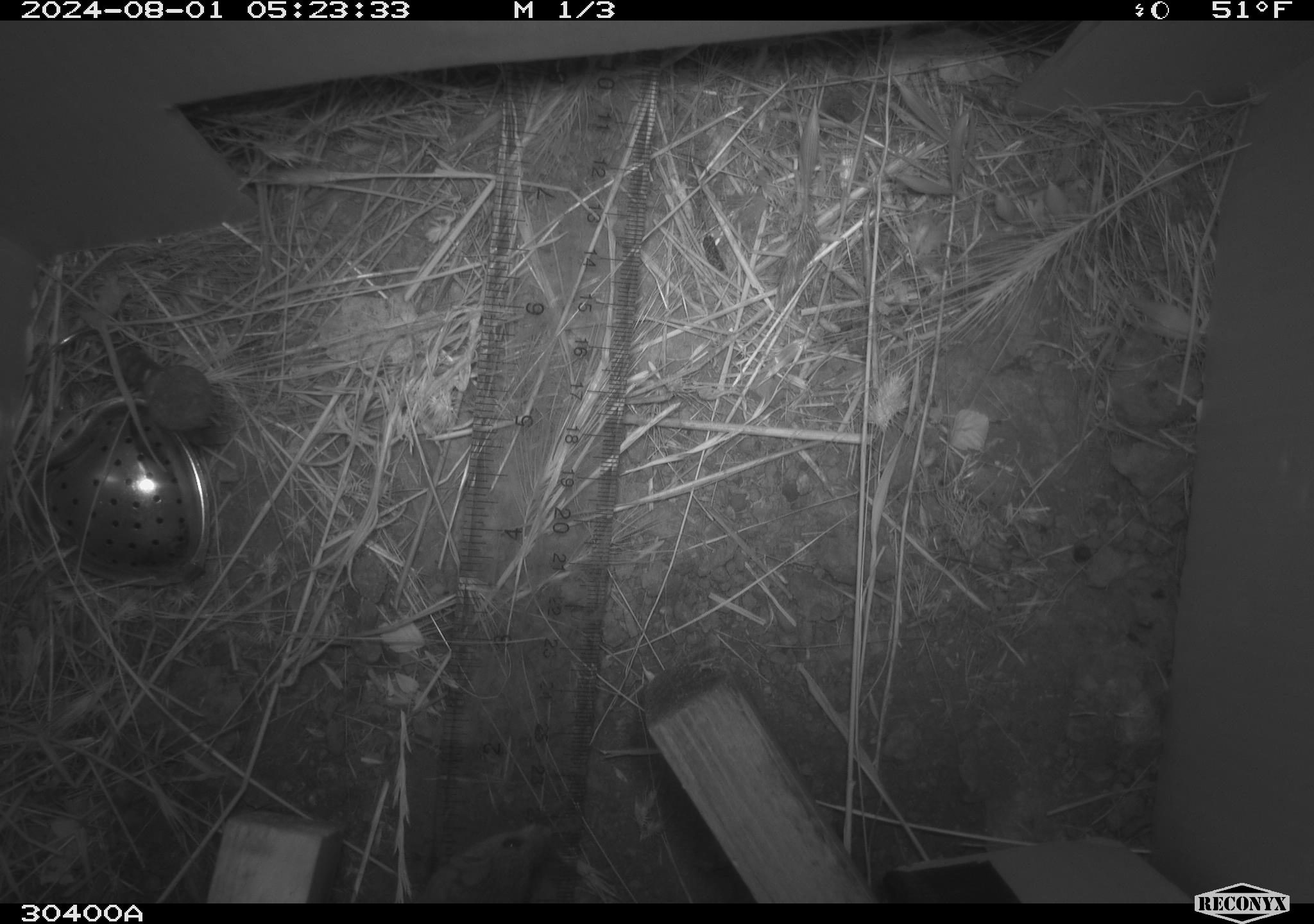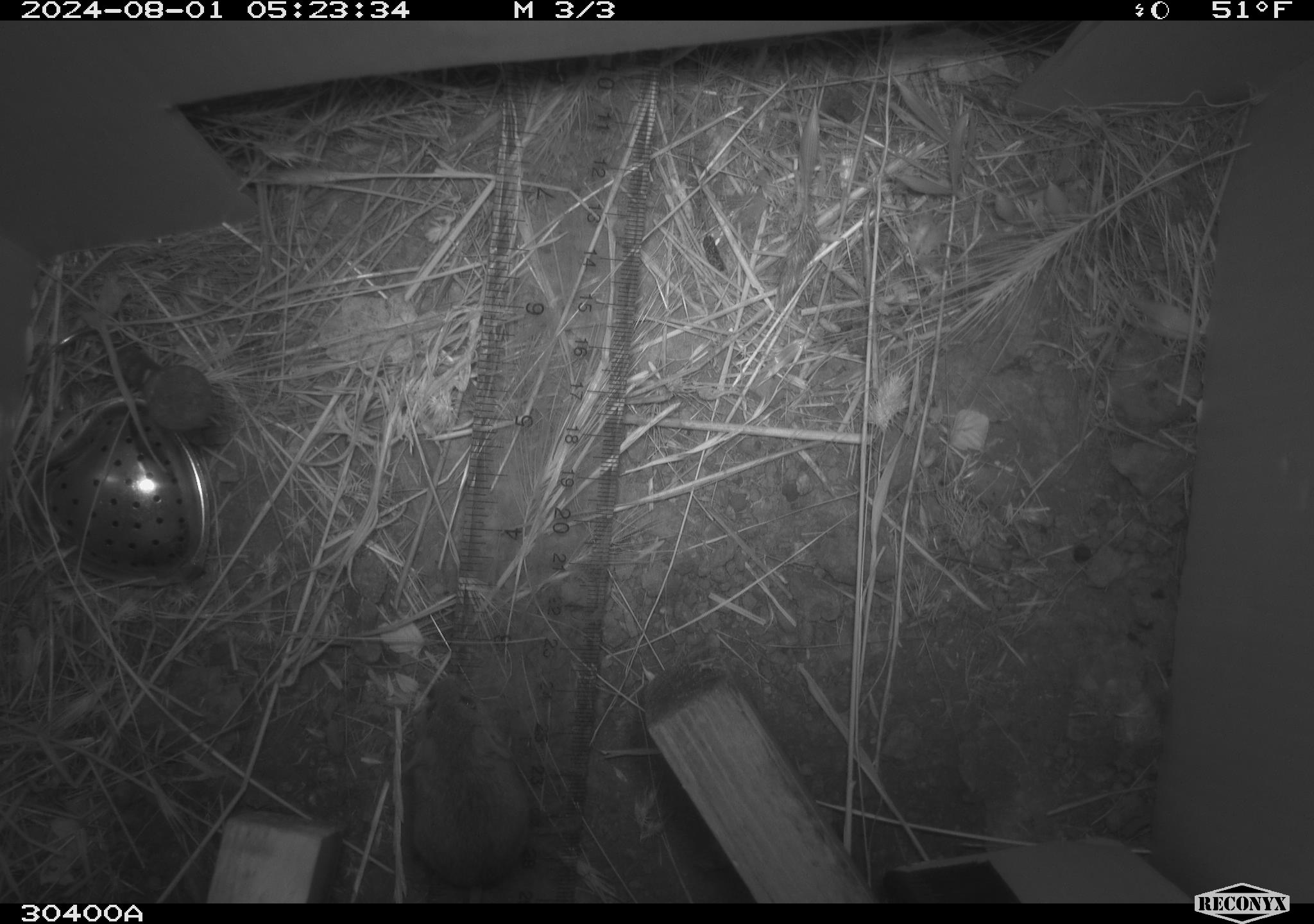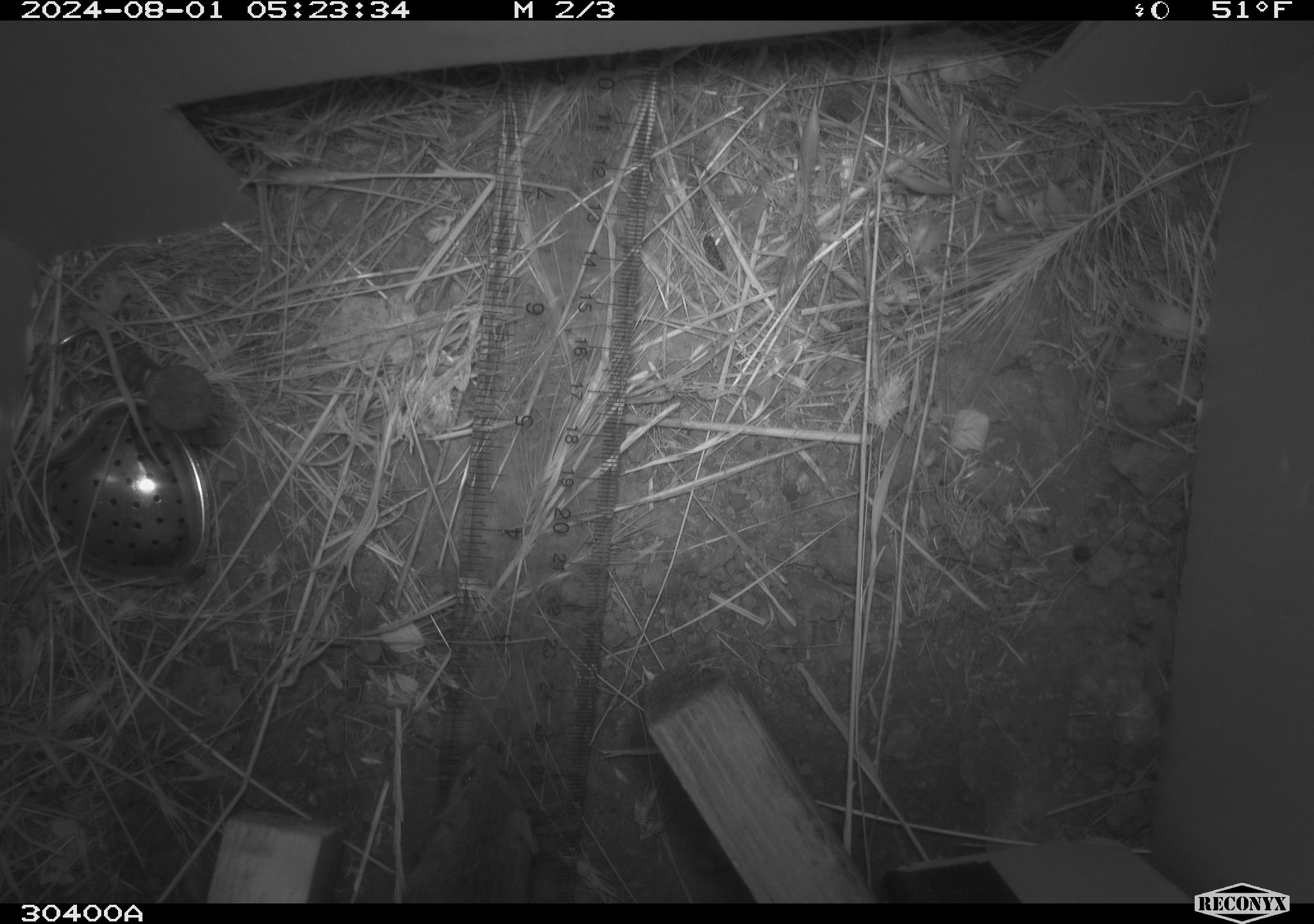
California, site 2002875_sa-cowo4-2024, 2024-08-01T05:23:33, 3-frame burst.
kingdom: Animalia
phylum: Chordata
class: Mammalia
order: Rodentia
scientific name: Rodentia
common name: mouse species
Mouse species (Rodentia).